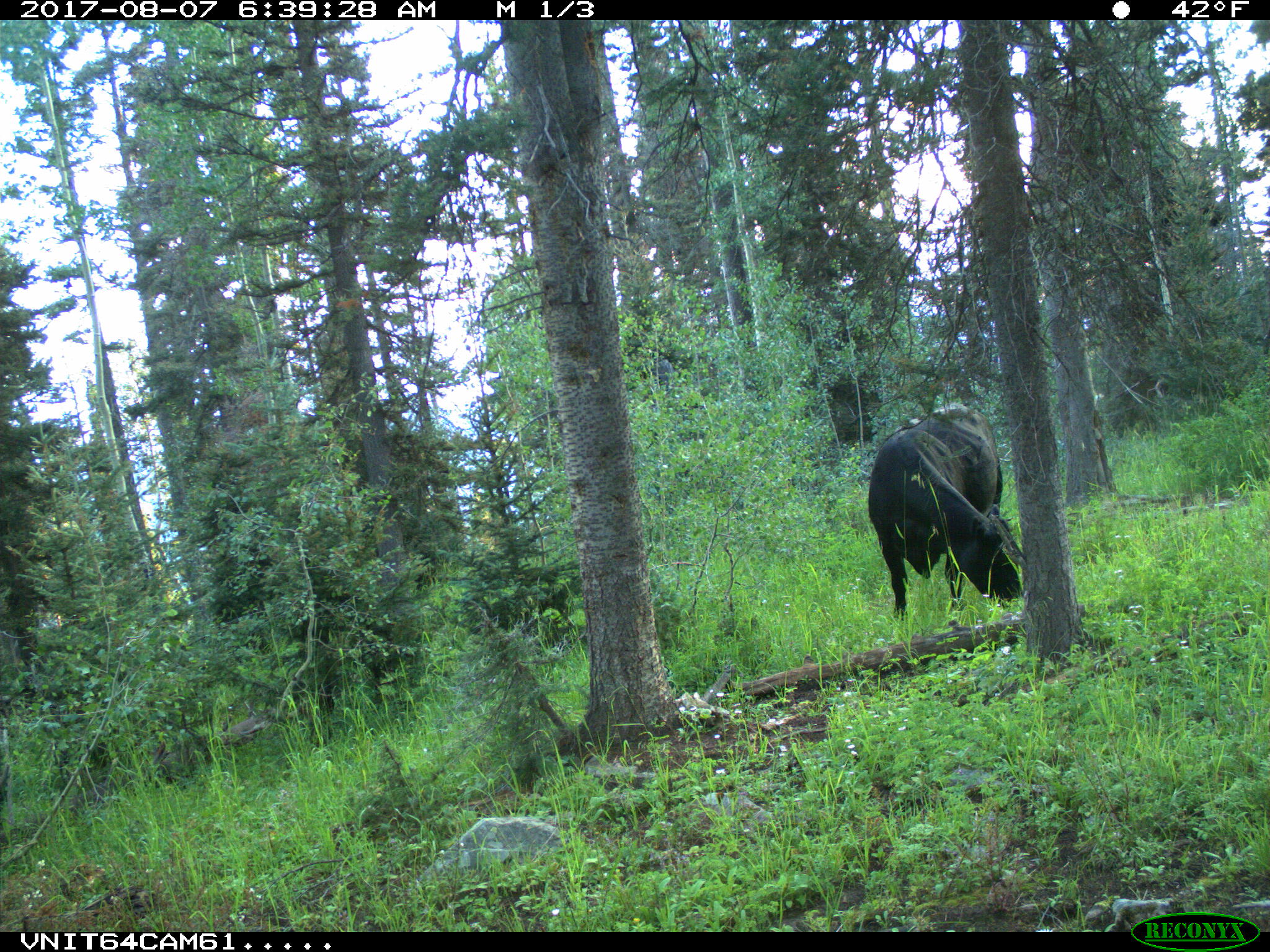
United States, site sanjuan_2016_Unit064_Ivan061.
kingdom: Animalia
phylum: Chordata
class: Mammalia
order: Artiodactyla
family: Bovidae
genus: Bos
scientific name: Bos taurus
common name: domestic cow